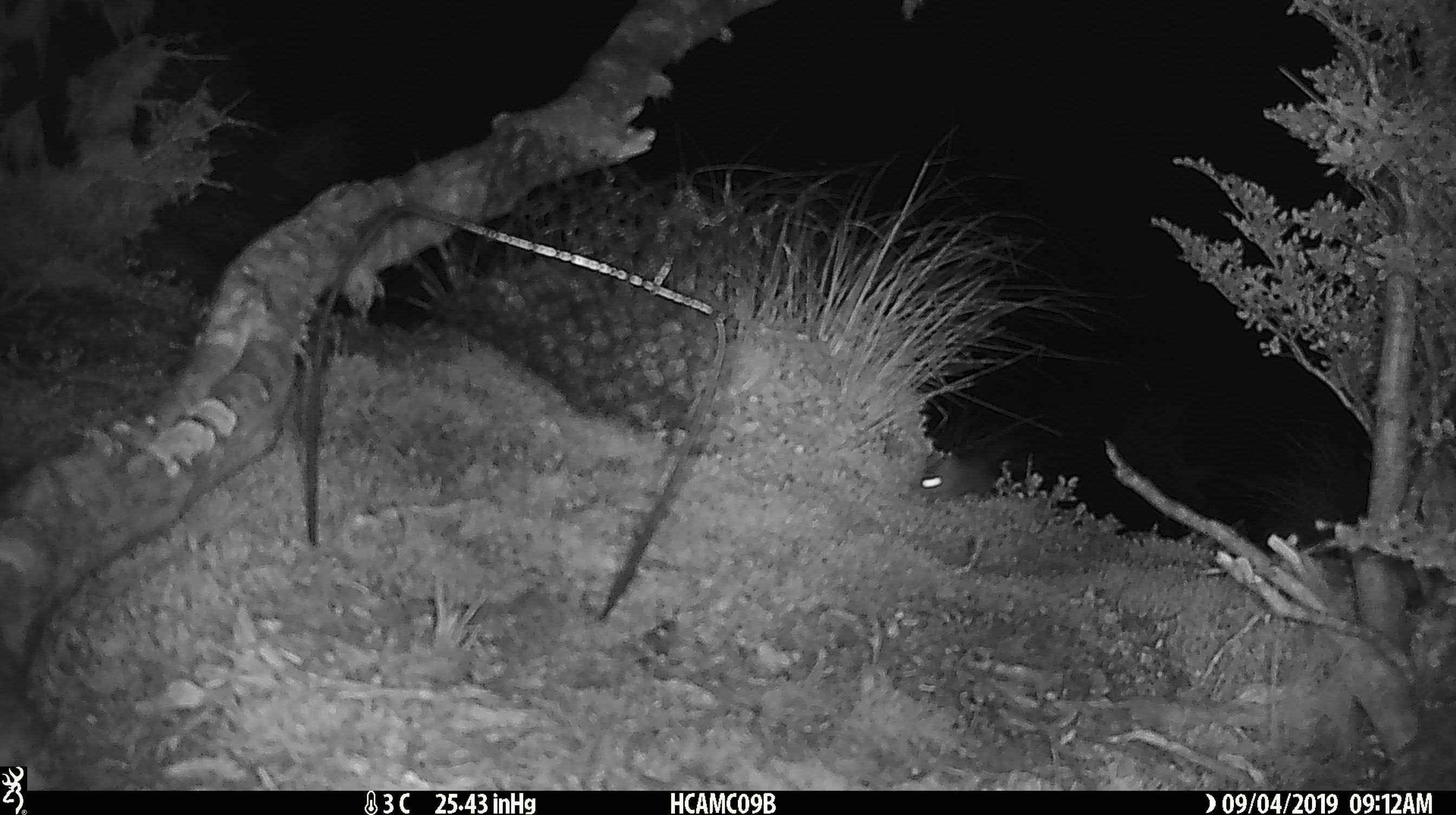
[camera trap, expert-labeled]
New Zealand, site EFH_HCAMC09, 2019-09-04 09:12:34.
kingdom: Animalia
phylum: Chordata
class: Mammalia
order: Rodentia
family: Muridae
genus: Mus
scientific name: Mus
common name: mouse